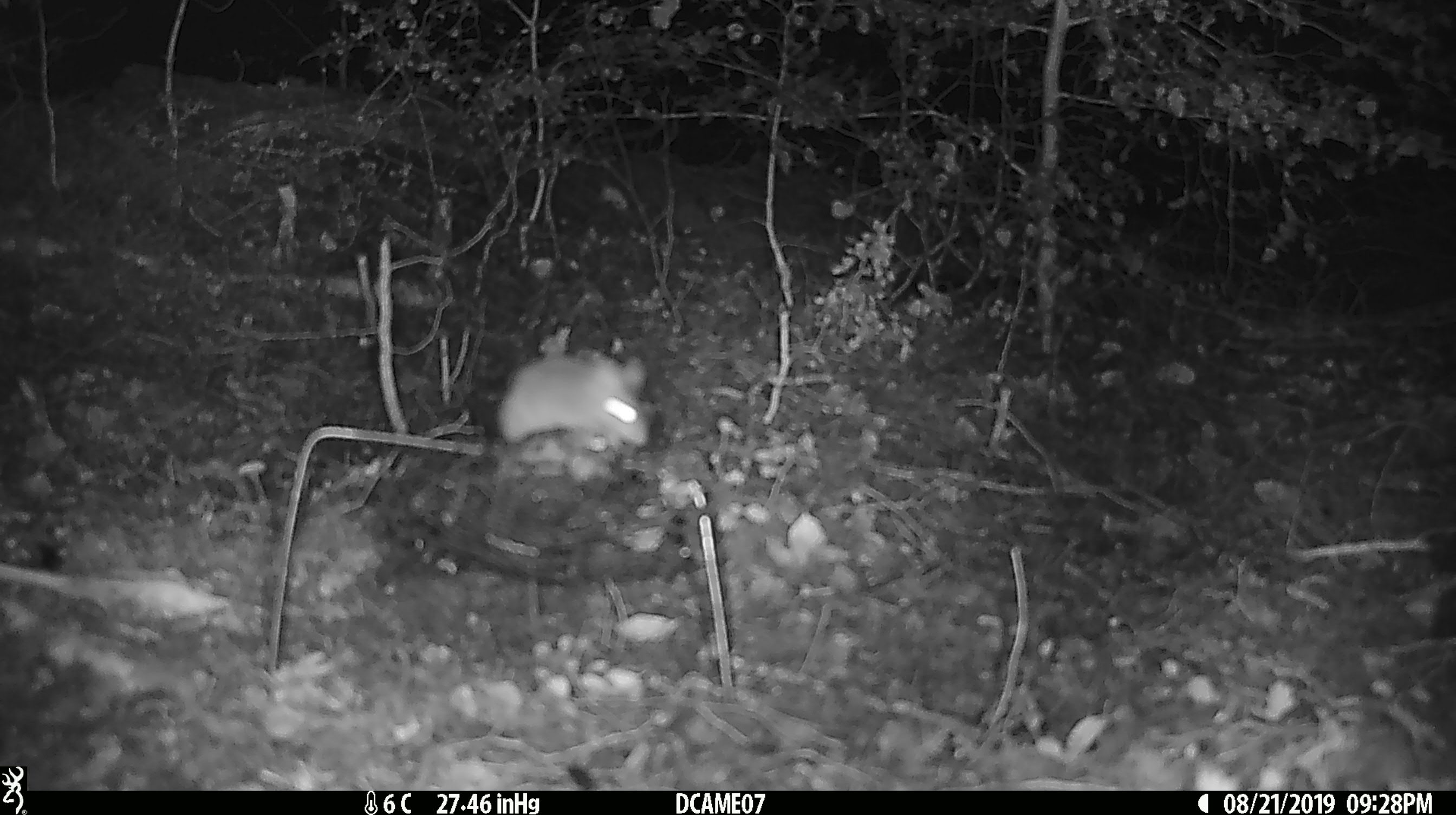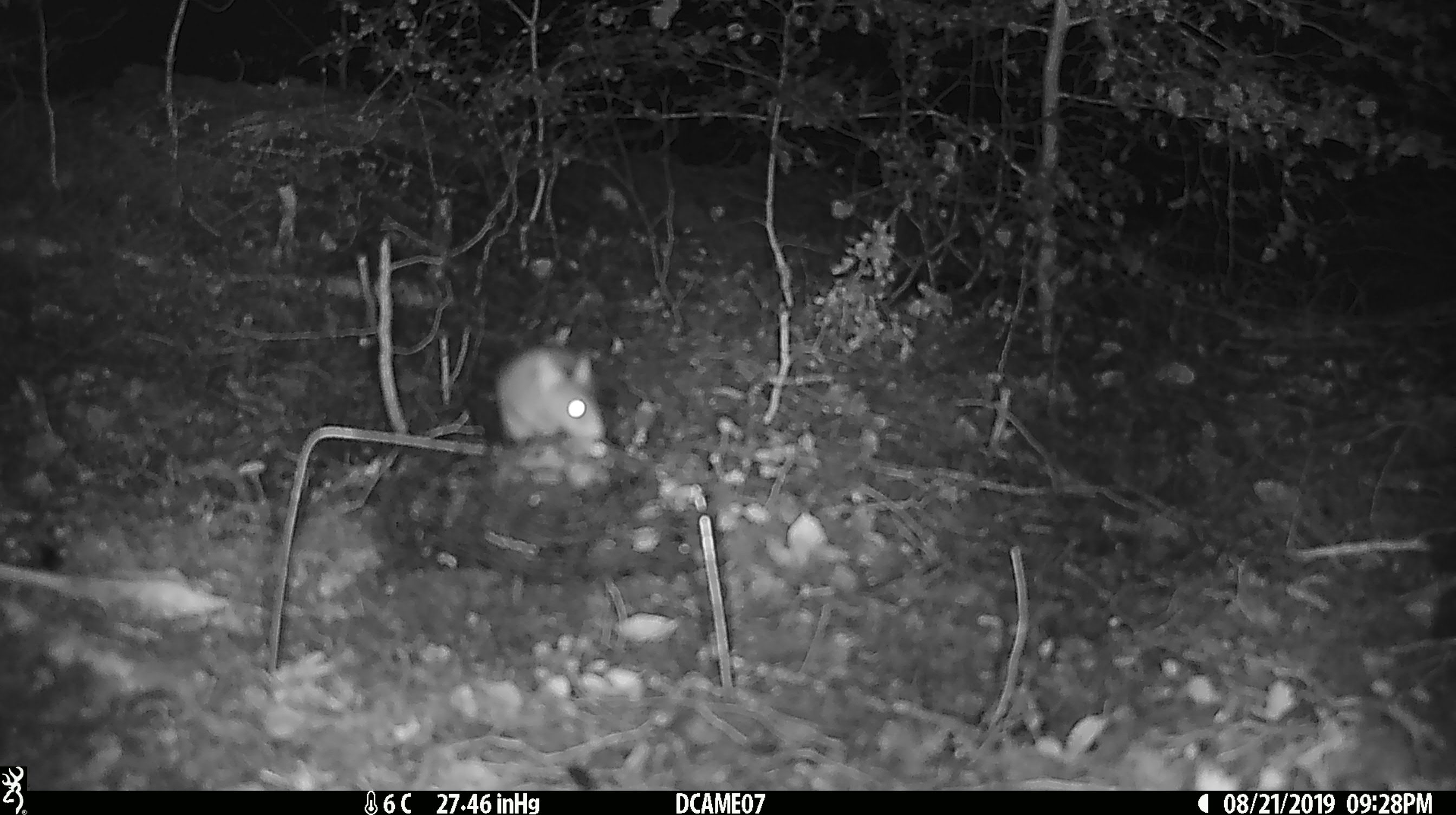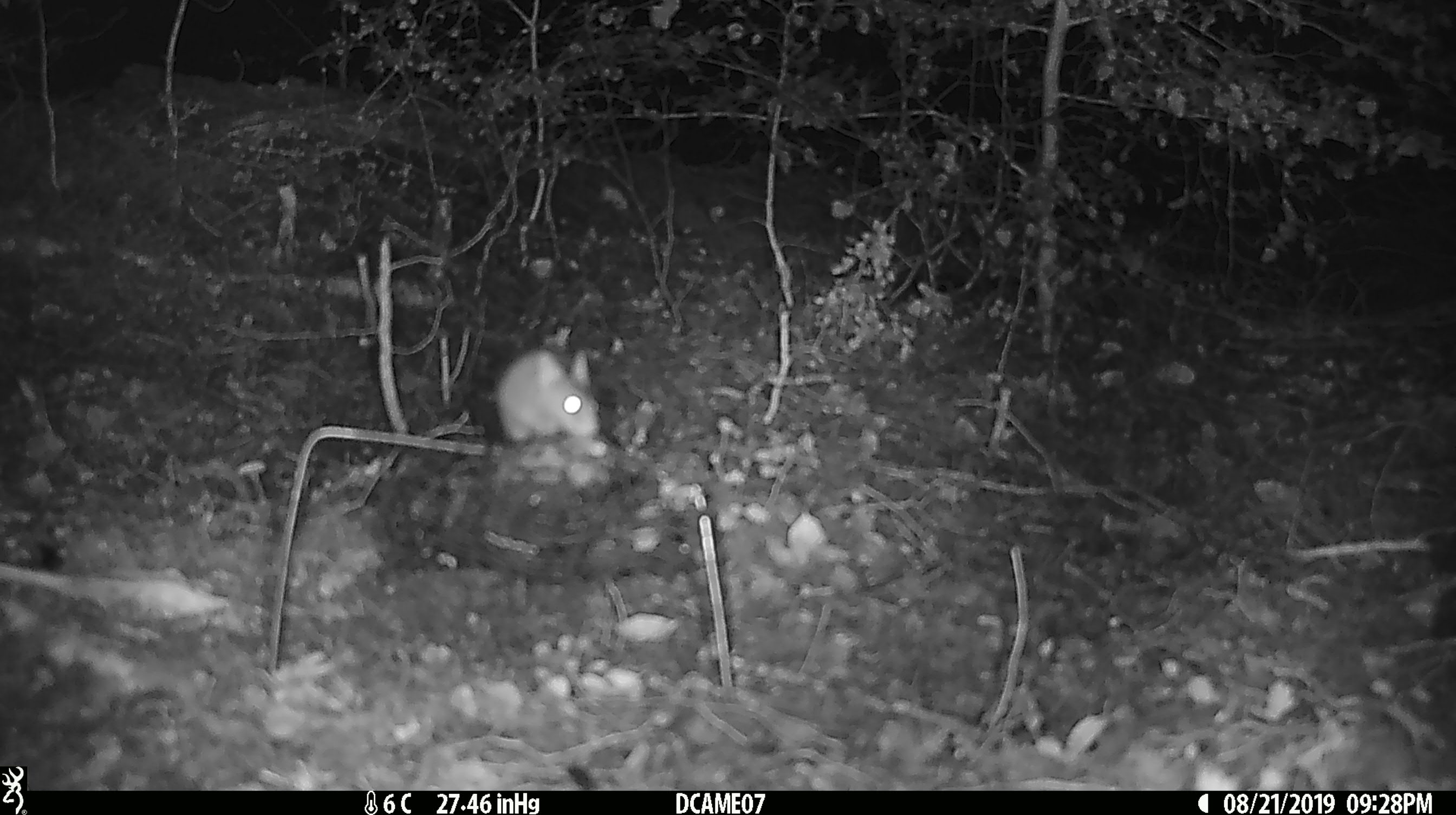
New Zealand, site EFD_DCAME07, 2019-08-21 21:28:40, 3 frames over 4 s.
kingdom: Animalia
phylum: Chordata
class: Mammalia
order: Rodentia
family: Muridae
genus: Mus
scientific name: Mus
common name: mouse